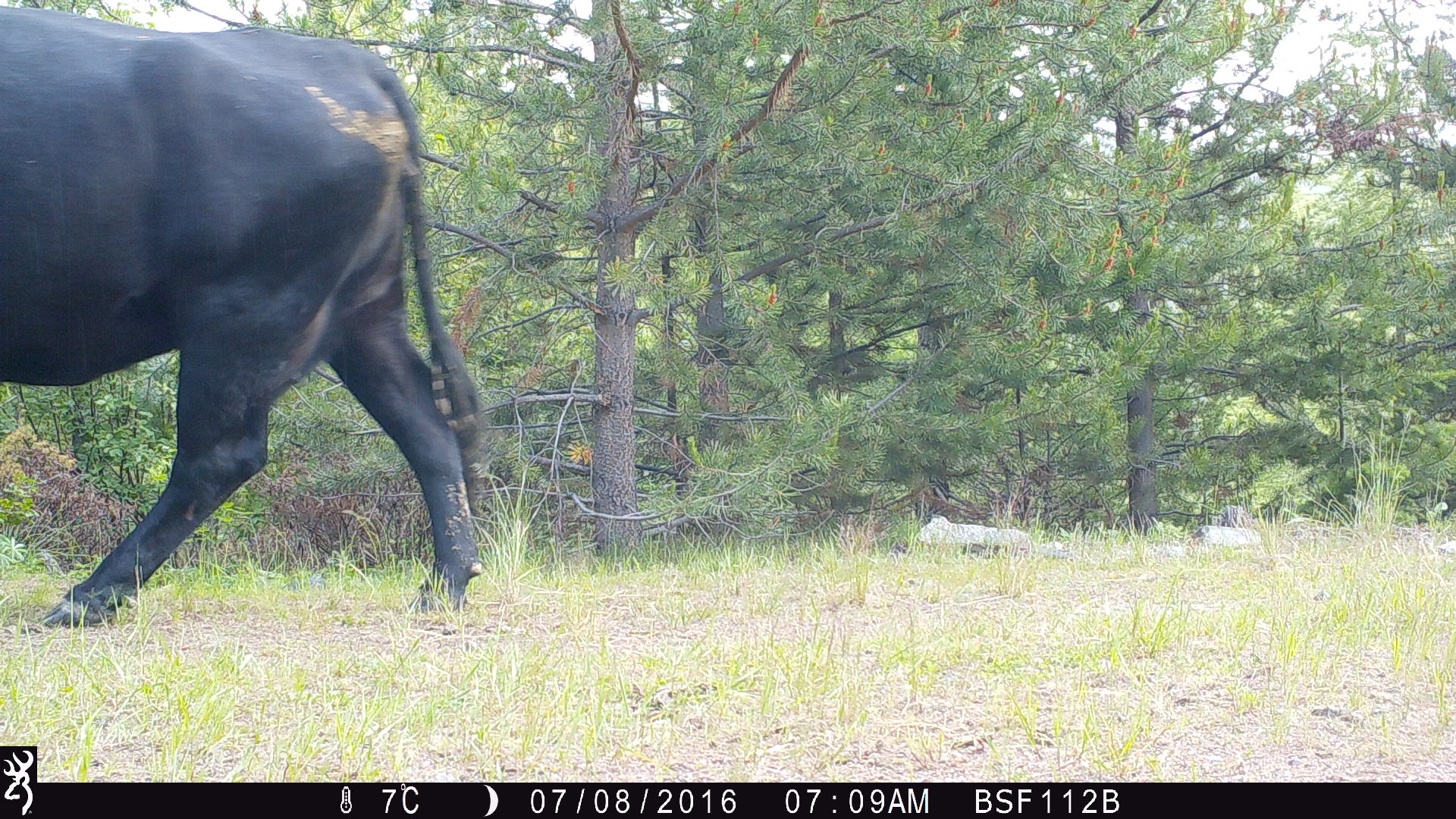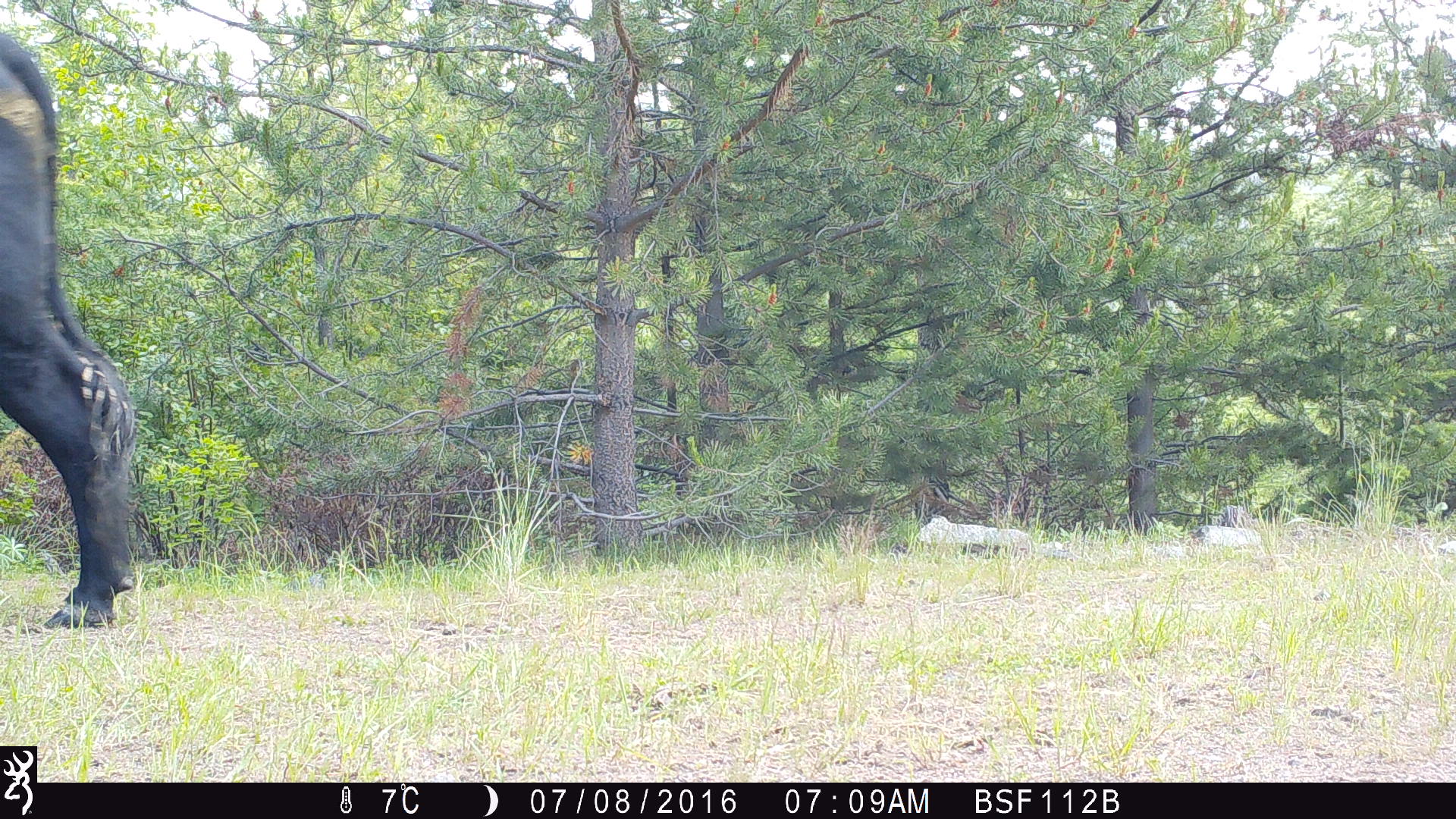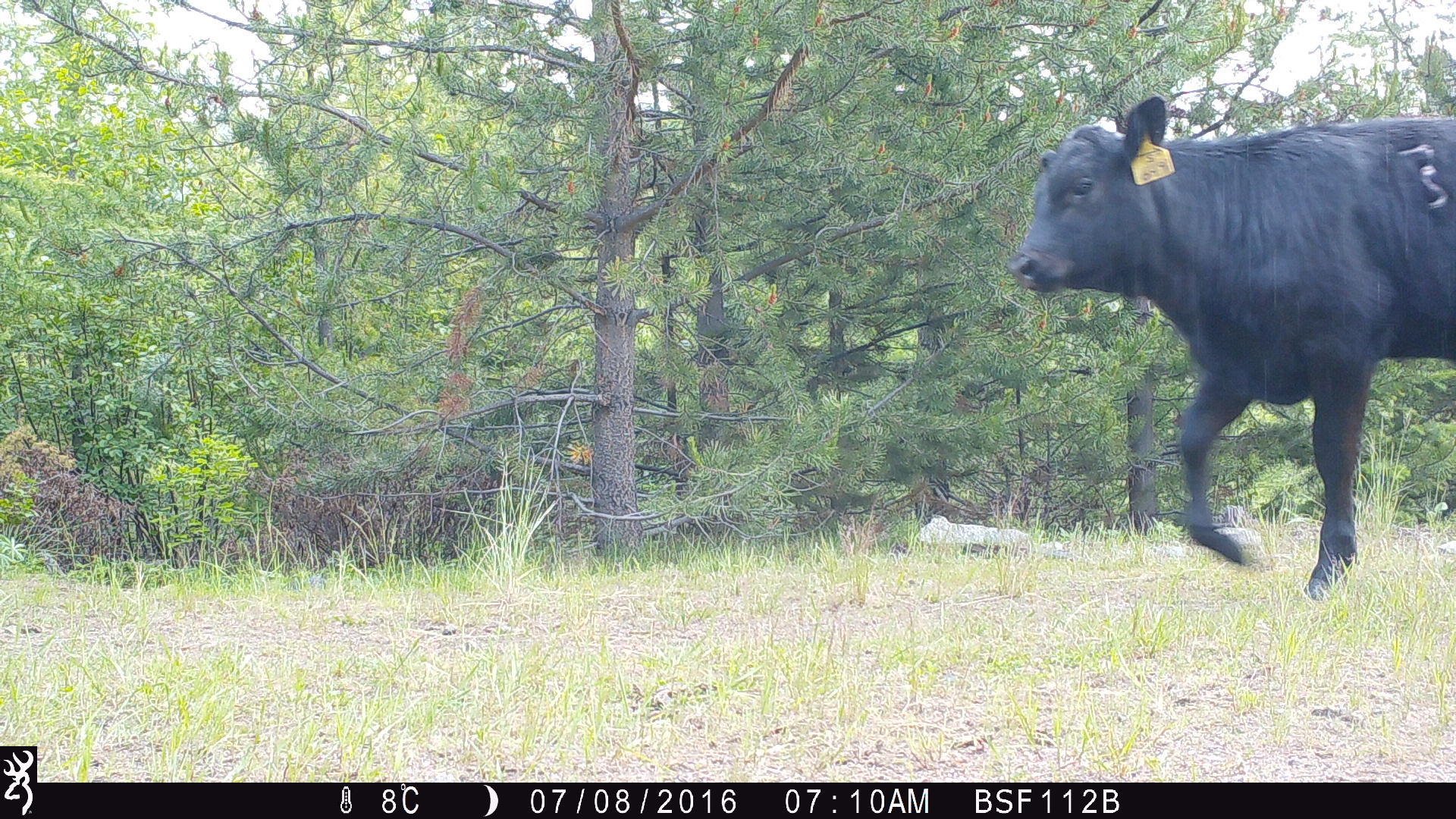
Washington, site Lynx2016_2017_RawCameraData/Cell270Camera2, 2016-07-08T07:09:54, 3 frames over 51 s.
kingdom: Animalia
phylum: Chordata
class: Mammalia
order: Artiodactyla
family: Bovidae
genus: Bos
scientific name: Bos taurus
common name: domestic cattle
Domestic cattle (Bos taurus). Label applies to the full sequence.